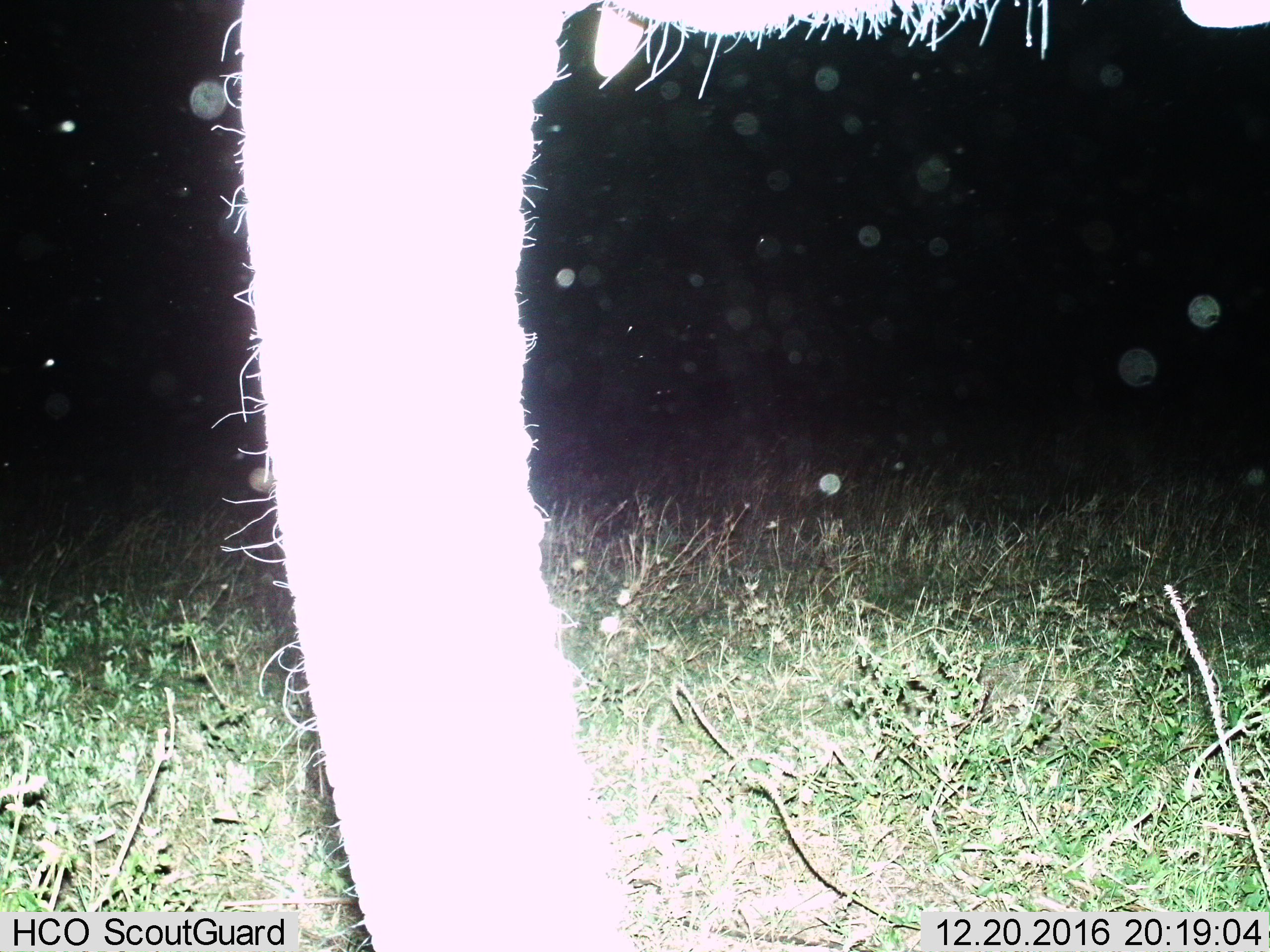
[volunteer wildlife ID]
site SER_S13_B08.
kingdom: Animalia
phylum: Chordata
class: Mammalia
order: Proboscidea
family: Elephantidae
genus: Loxodonta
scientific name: Loxodonta africana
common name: african bush elephant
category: elephant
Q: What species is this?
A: Elephant (african bush elephant) (Loxodonta africana).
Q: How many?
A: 1.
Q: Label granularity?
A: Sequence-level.